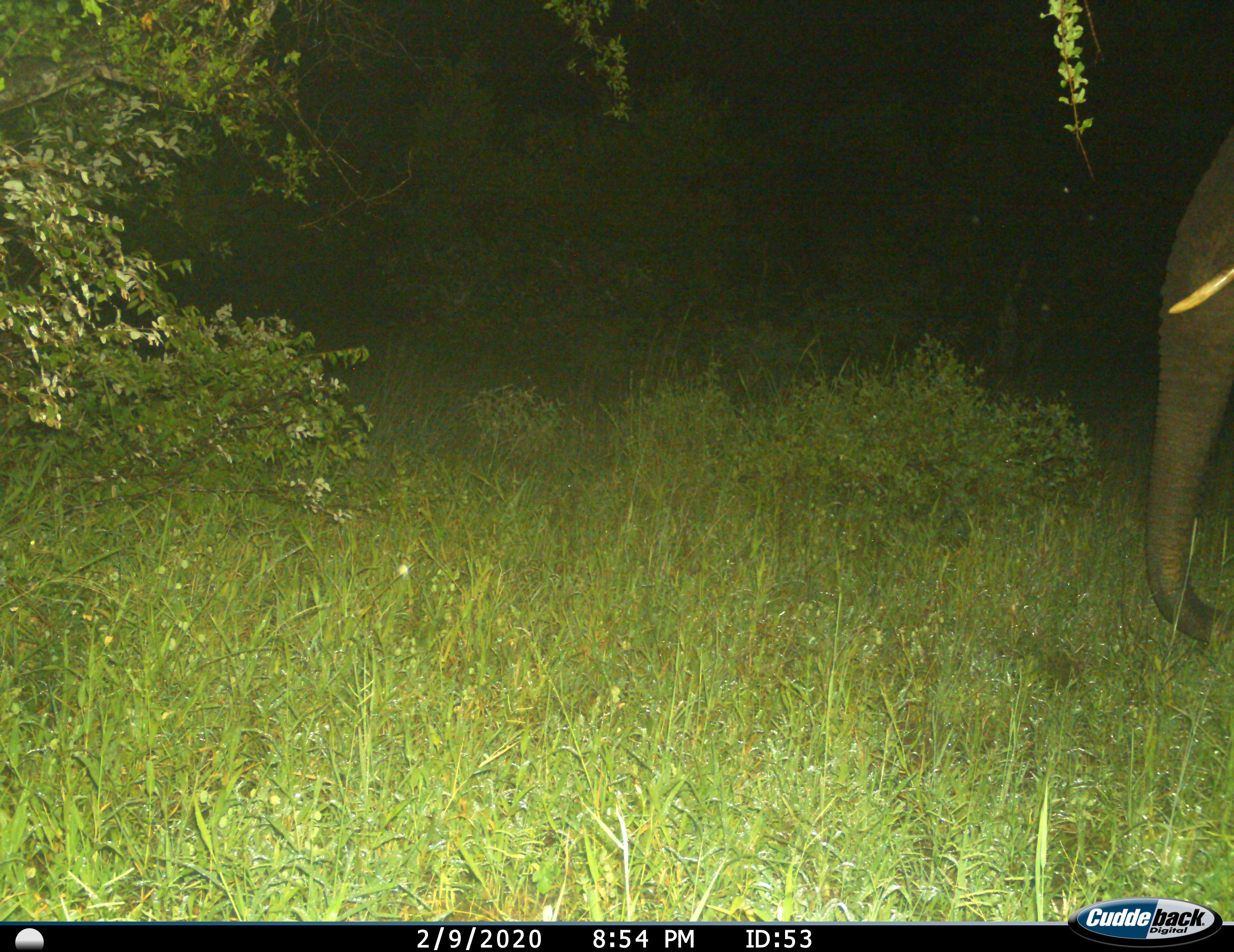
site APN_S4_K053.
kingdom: Animalia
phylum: Chordata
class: Mammalia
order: Proboscidea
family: Elephantidae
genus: Loxodonta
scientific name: Loxodonta africana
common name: african bush elephant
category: elephant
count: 1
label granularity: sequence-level